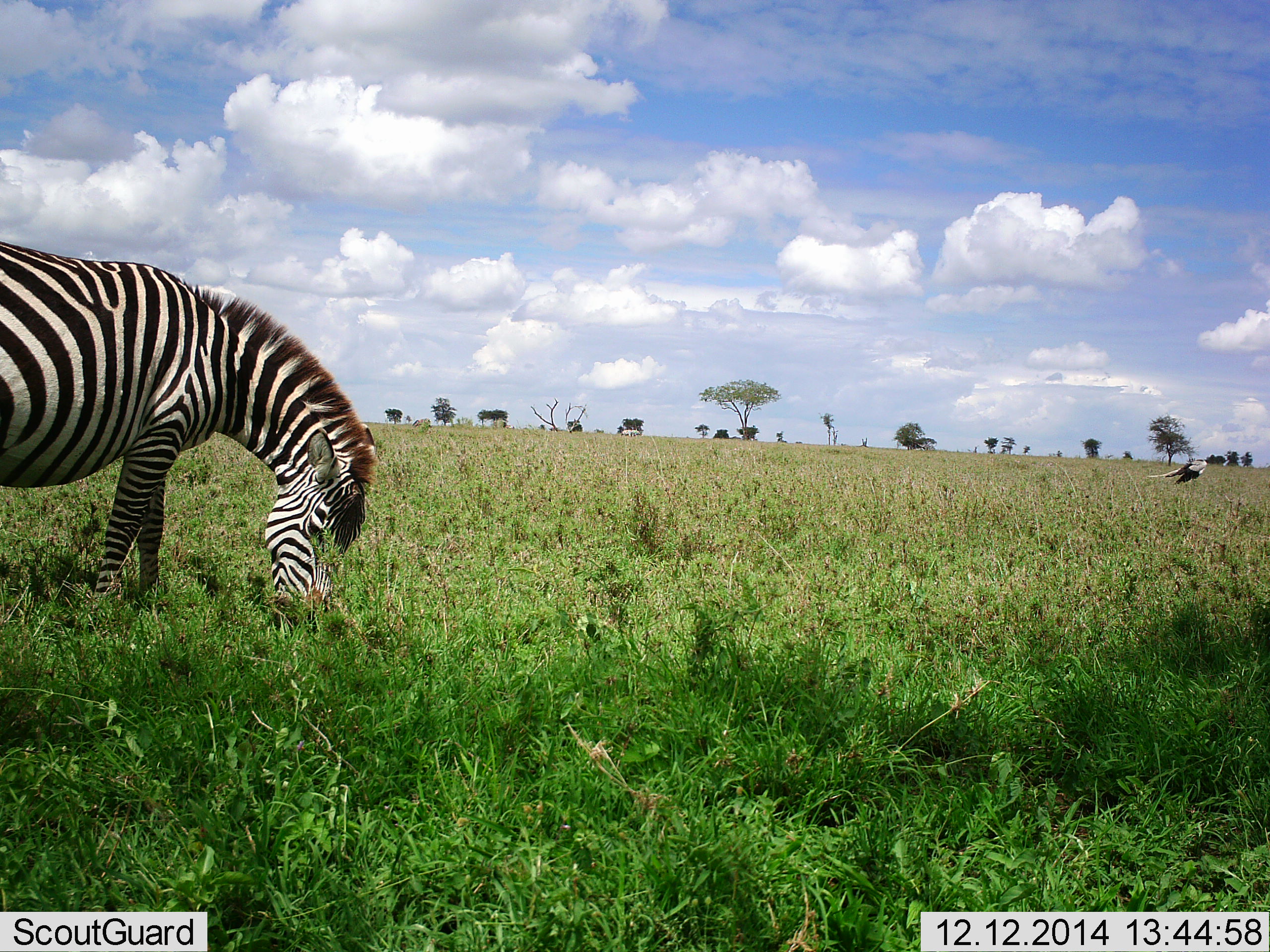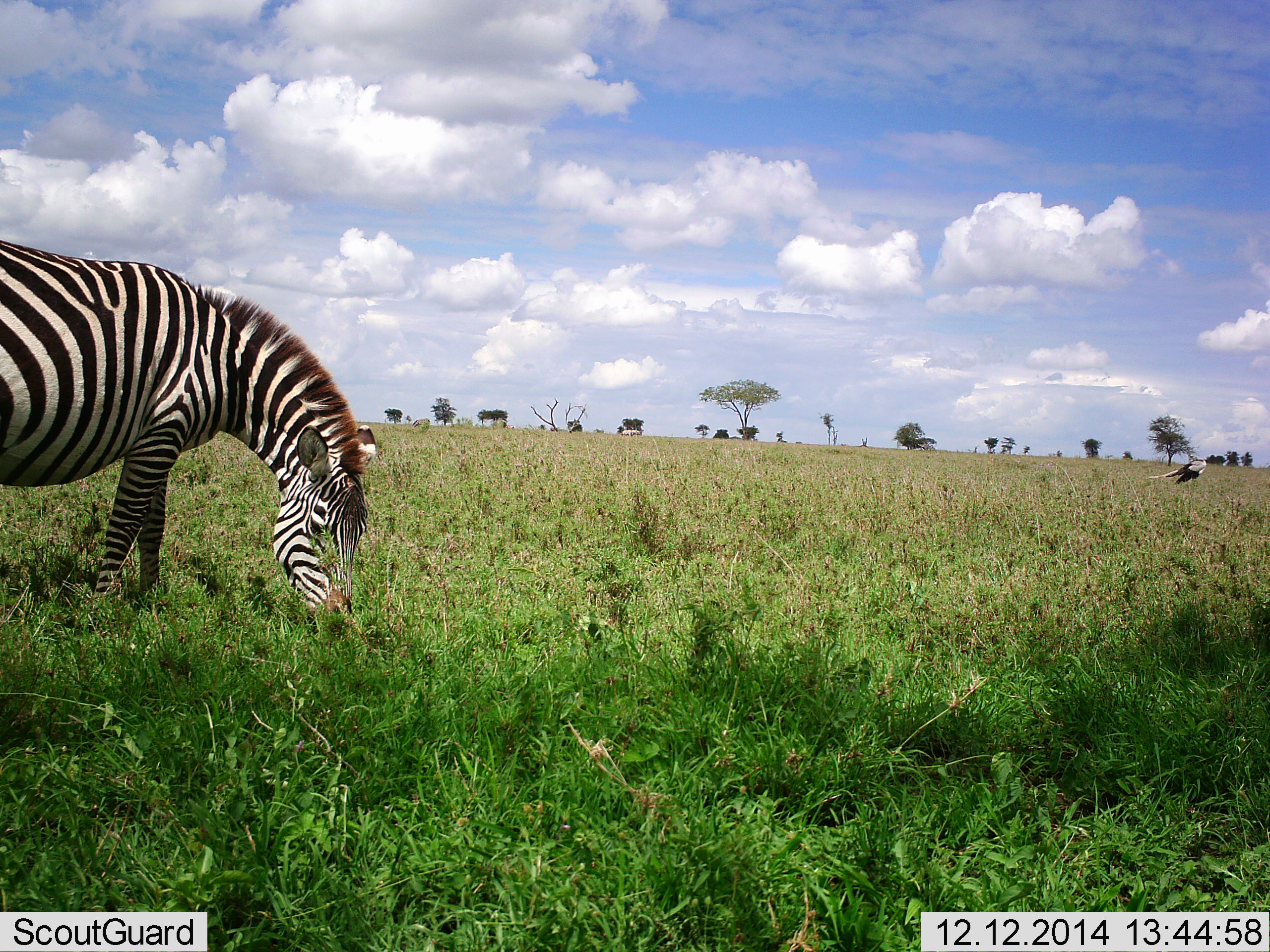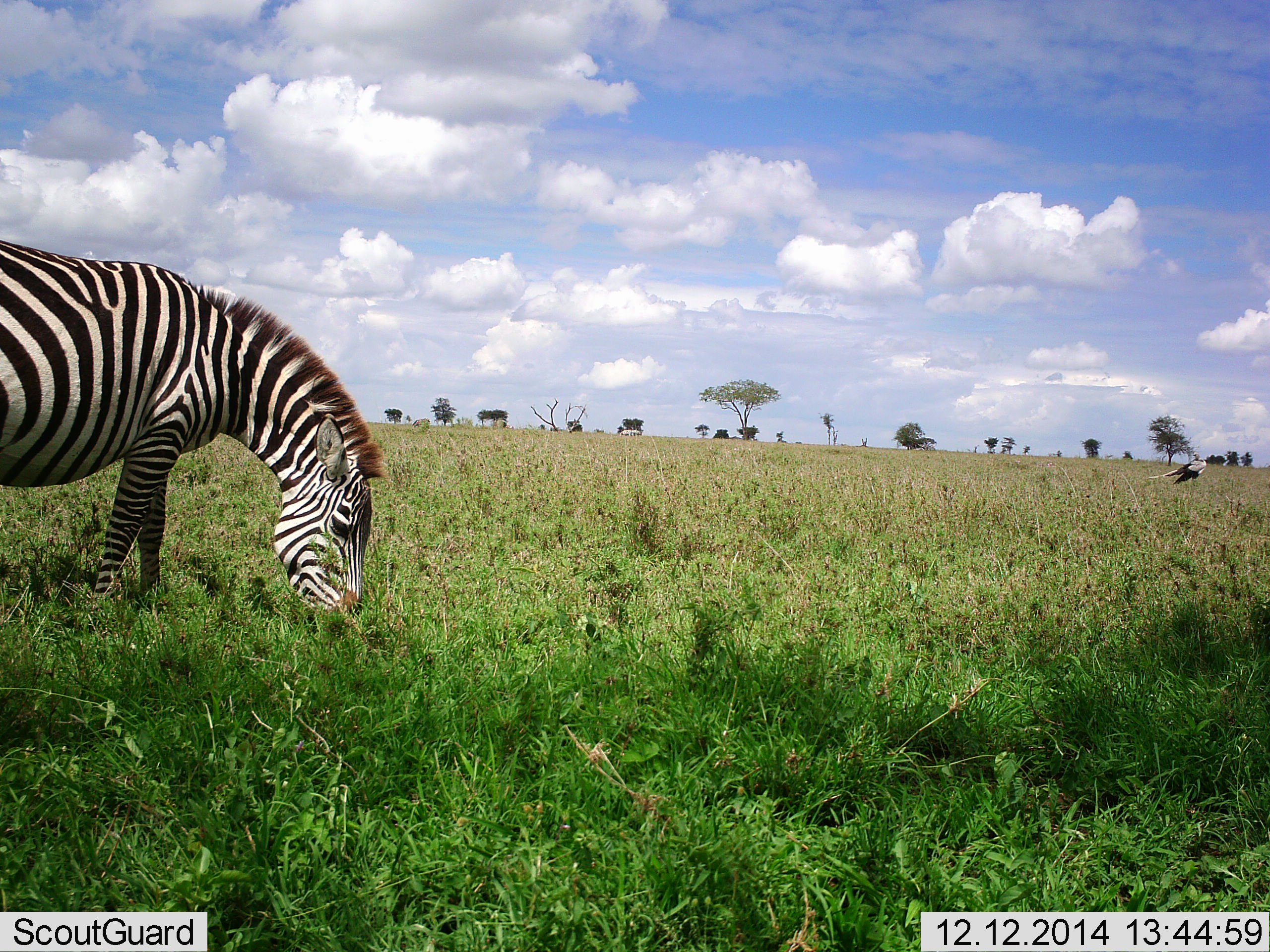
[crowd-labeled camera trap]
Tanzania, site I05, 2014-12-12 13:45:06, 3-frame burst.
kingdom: Animalia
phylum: Chordata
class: Aves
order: Accipitriformes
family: Sagittariidae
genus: Sagittarius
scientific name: Sagittarius serpentarius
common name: secretary bird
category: secretarybird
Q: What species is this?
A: Secretarybird (secretary bird) (Sagittarius serpentarius).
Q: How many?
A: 1.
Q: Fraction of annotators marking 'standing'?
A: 91%.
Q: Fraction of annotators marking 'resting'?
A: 18%.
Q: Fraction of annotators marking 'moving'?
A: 0%.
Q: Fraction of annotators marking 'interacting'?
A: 0%.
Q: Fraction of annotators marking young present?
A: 0%.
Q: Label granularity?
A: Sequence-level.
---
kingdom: Animalia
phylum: Chordata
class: Mammalia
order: Perissodactyla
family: Equidae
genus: Equus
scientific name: Equus quagga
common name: plains zebra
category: zebra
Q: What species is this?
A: Zebra (plains zebra) (Equus quagga).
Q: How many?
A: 1.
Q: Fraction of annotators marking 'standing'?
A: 17%.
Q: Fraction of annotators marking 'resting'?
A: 0%.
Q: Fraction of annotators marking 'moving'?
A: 6%.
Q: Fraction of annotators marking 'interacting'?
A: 0%.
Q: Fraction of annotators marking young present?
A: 0%.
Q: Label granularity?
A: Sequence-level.